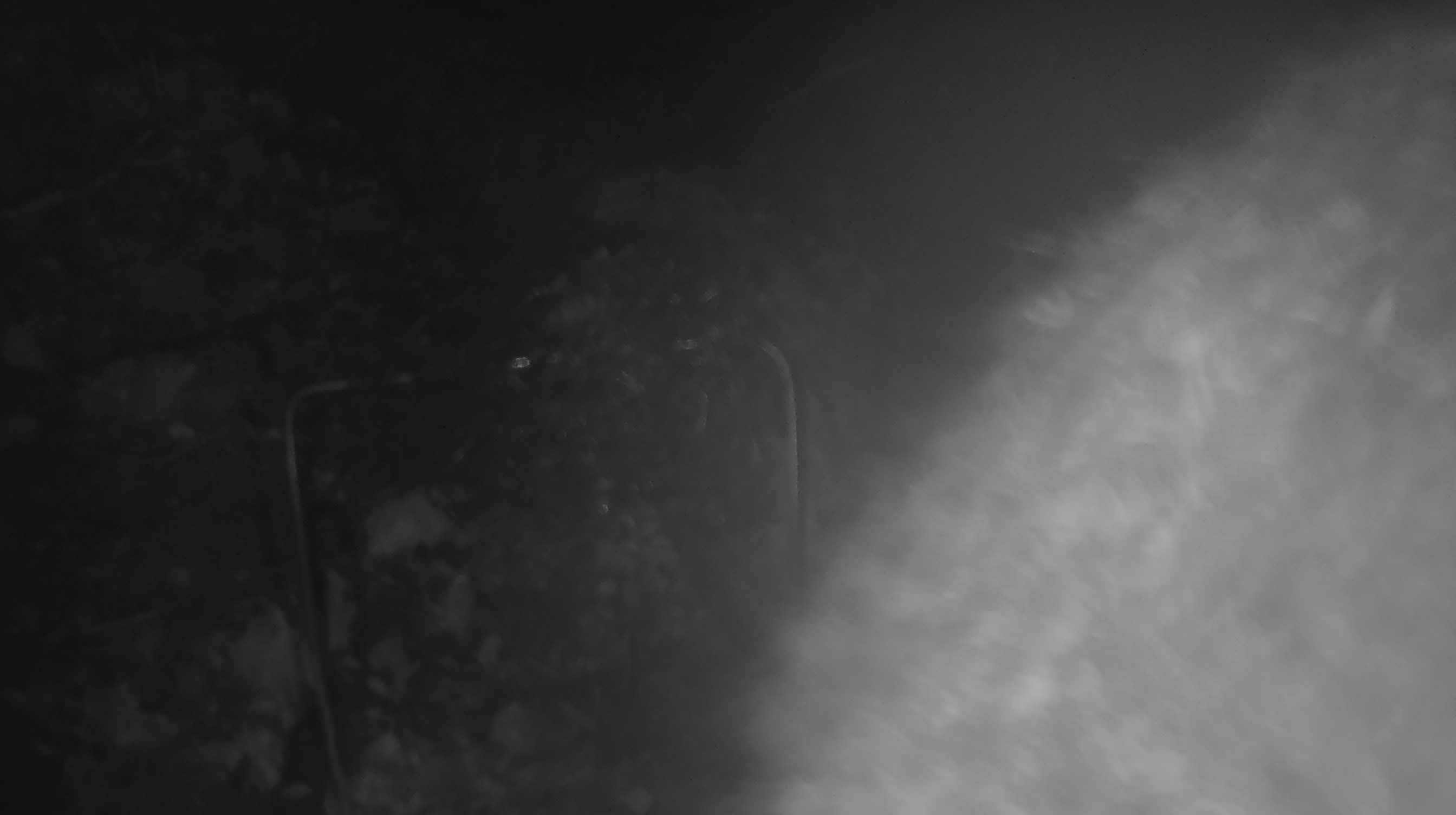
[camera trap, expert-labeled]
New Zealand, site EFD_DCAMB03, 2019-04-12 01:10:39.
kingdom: Animalia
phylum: Chordata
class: Mammalia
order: Diprotodontia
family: Phalangeridae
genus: Trichosurus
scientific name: Trichosurus vulpecula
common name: common brushtail possum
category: possum